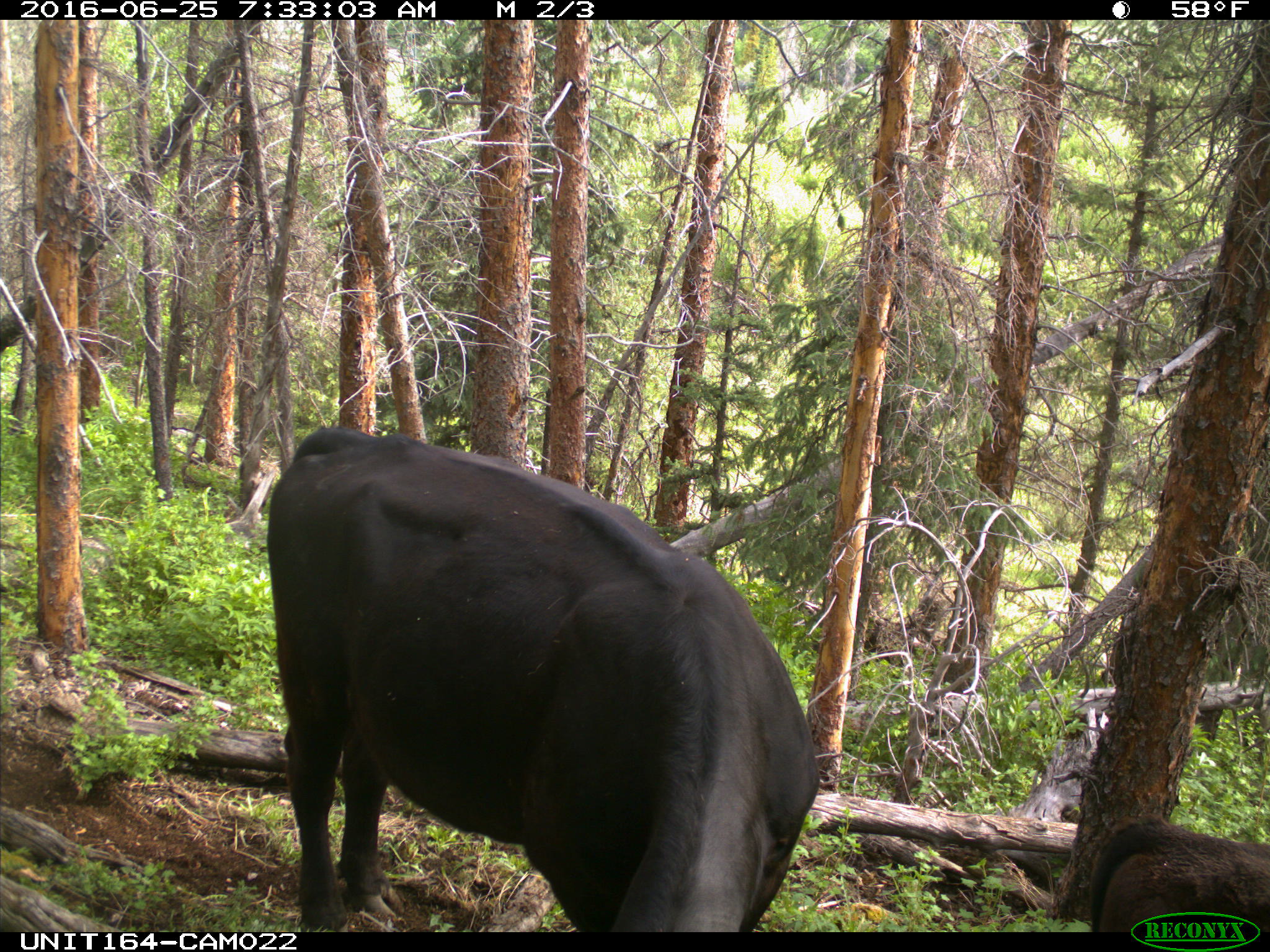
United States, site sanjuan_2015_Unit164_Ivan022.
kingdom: Animalia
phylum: Chordata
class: Mammalia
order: Artiodactyla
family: Bovidae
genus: Bos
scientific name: Bos taurus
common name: domestic cow